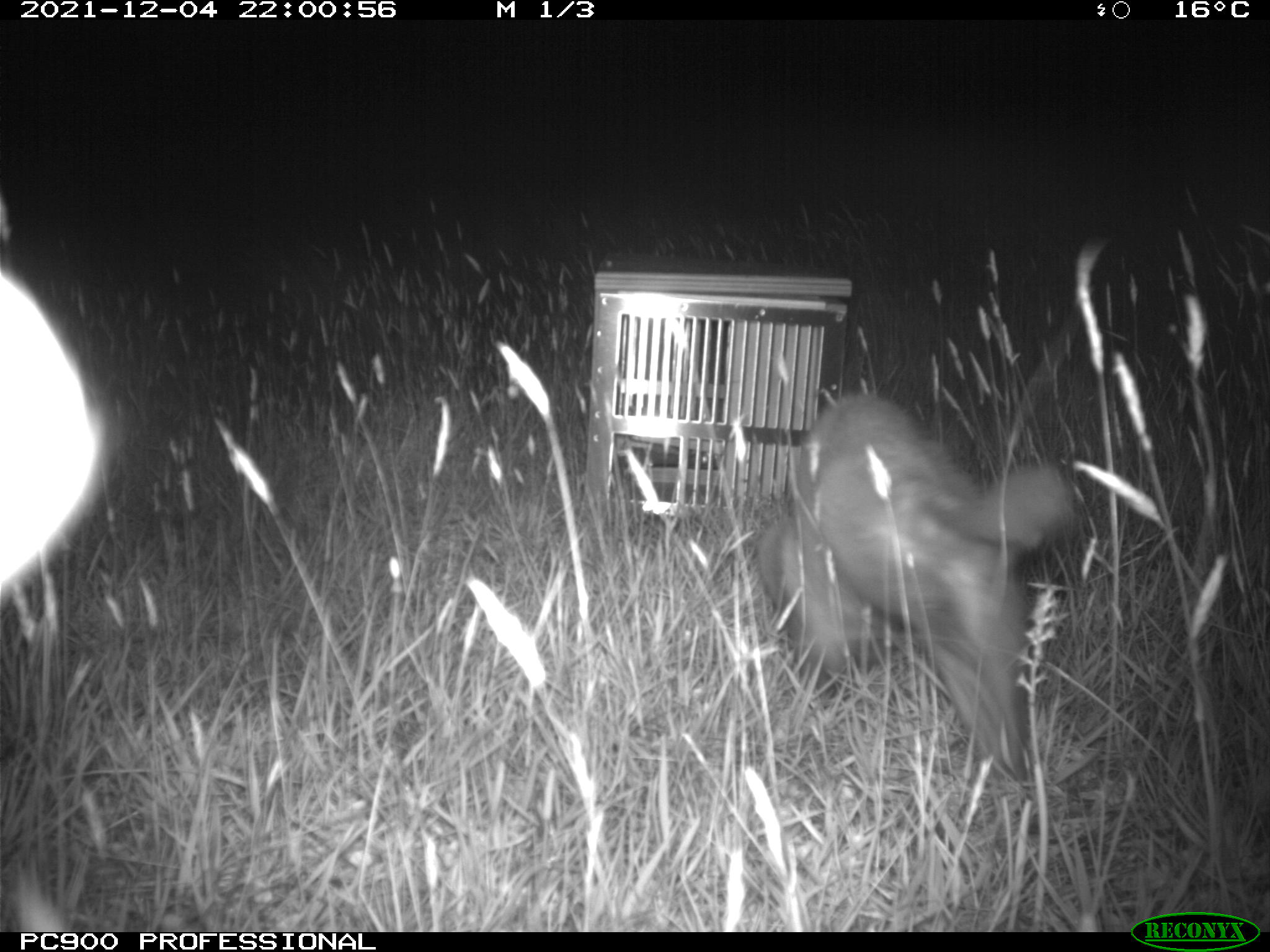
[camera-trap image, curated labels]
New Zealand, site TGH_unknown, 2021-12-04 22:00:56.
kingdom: Animalia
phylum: Chordata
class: Mammalia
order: Carnivora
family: Mustelidae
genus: Mustela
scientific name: Mustela furo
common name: ferret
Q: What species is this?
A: Ferret (Mustela furo).